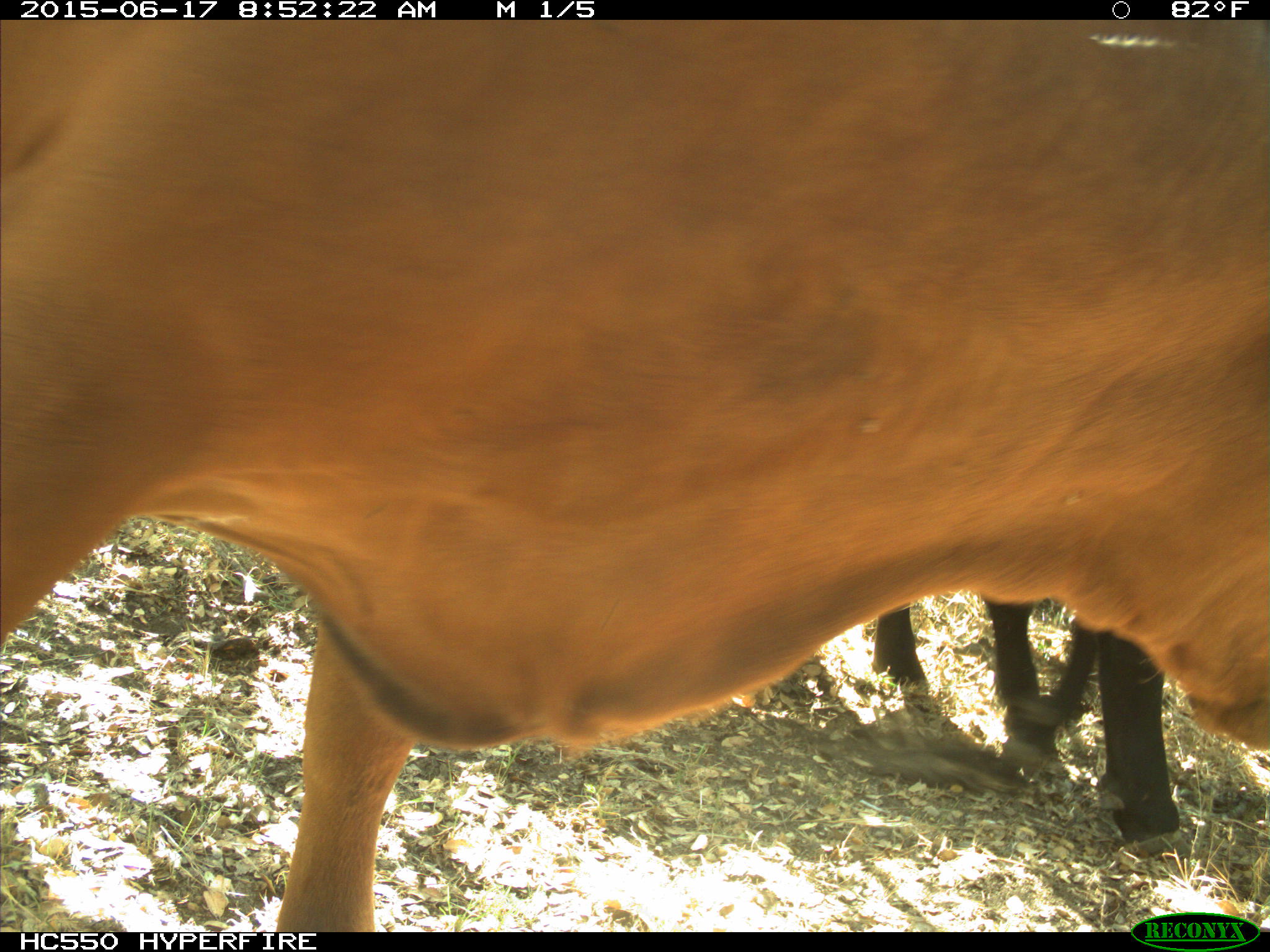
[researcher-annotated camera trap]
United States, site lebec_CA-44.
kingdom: Animalia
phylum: Chordata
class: Mammalia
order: Artiodactyla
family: Bovidae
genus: Bos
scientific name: Bos taurus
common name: domestic cow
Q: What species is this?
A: Bos taurus (domestic cow).